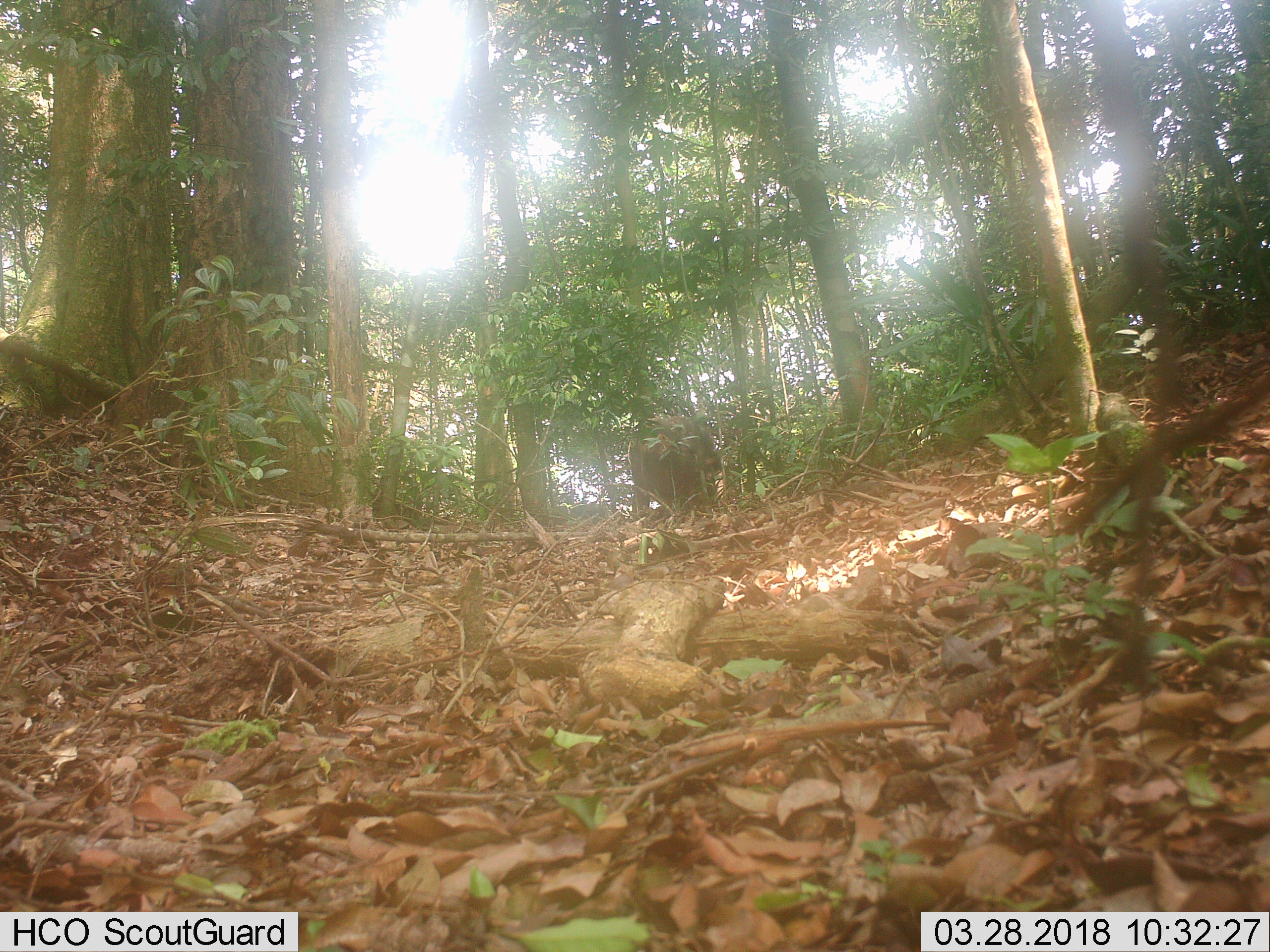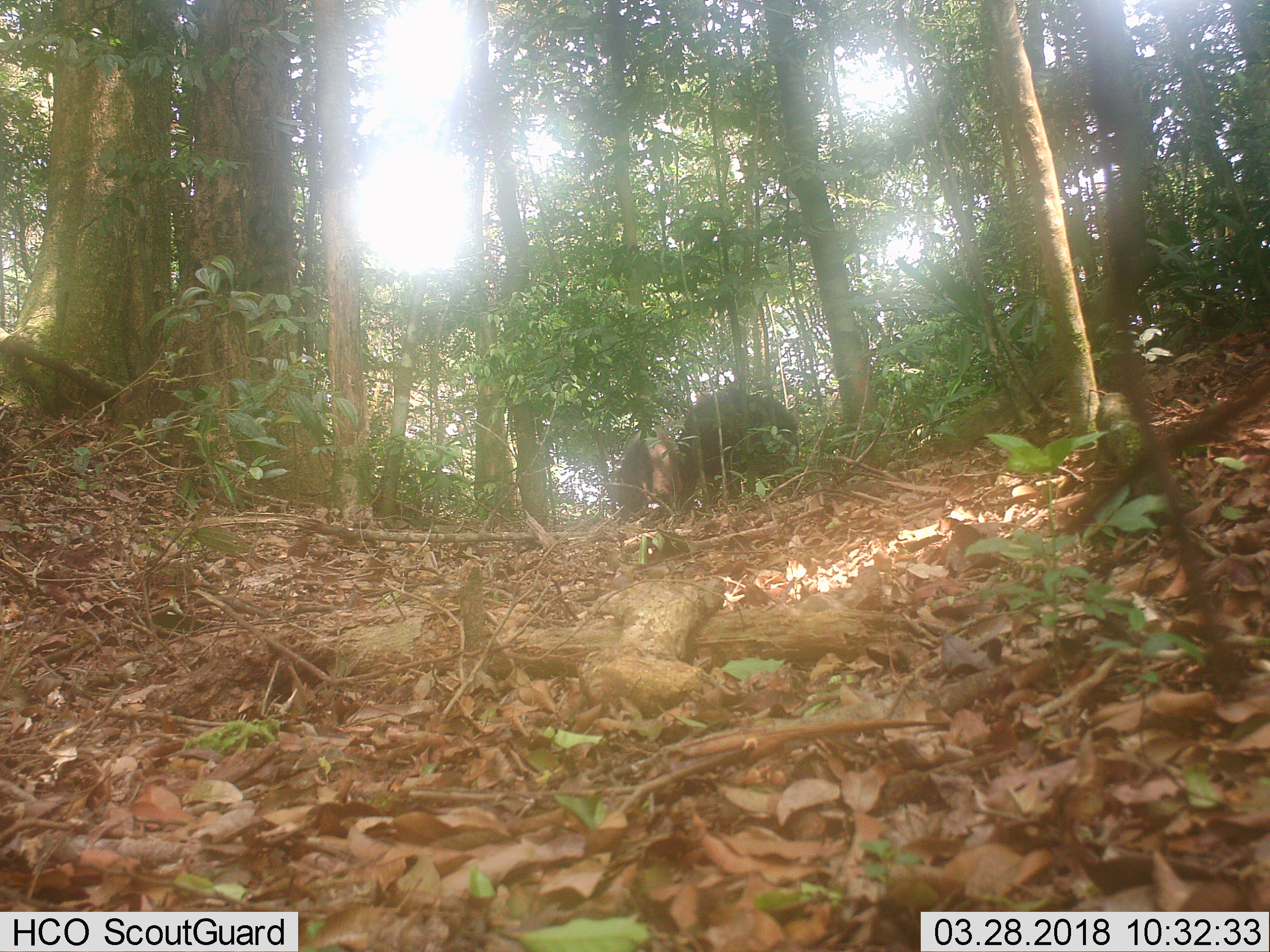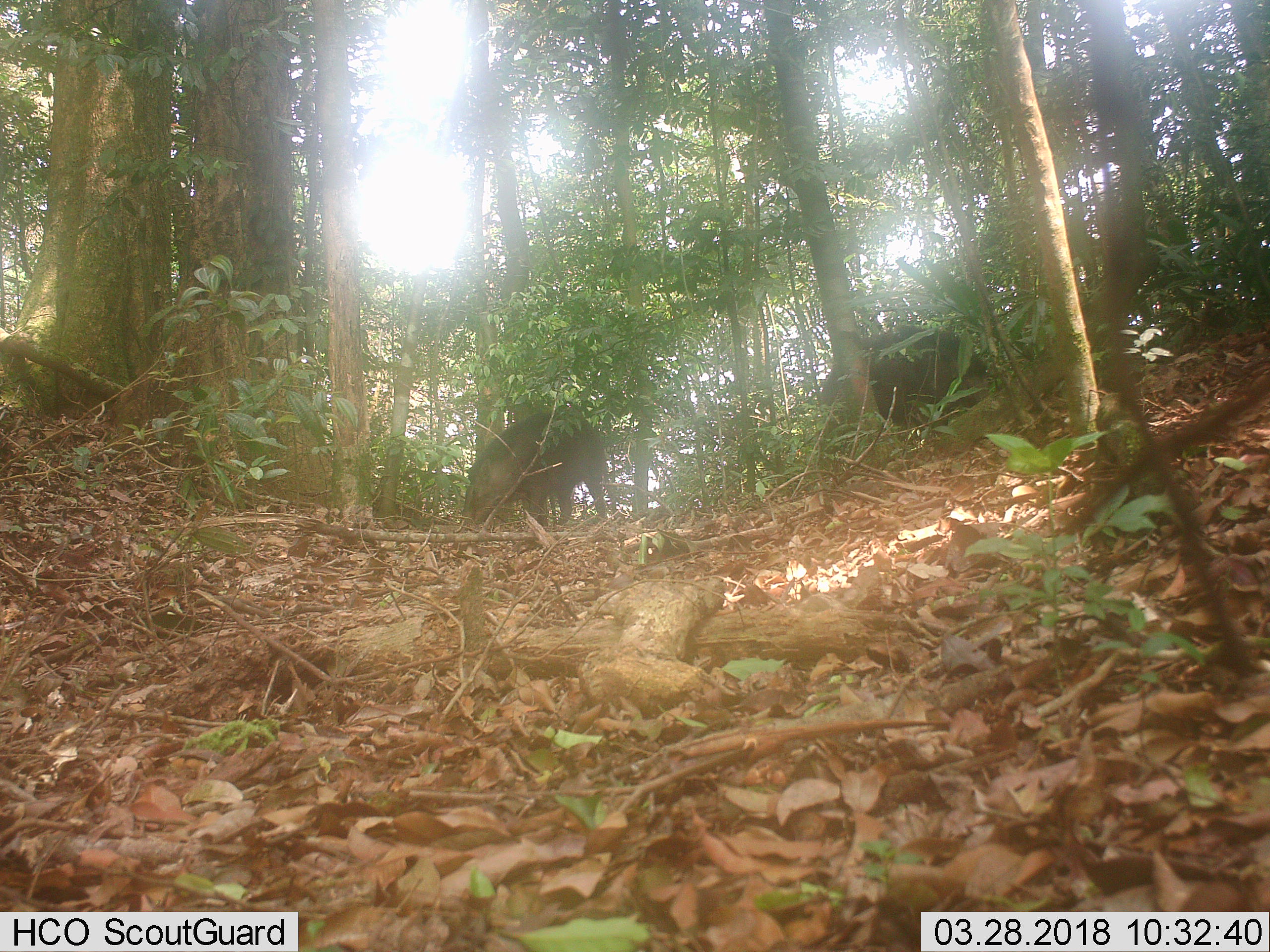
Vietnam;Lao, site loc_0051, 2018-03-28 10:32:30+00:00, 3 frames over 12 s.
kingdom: Animalia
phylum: Chordata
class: Mammalia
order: Artiodactyla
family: Suidae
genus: Sus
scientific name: Sus scrofa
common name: eurasian wild pig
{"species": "eurasian wild pig (Sus scrofa)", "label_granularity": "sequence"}